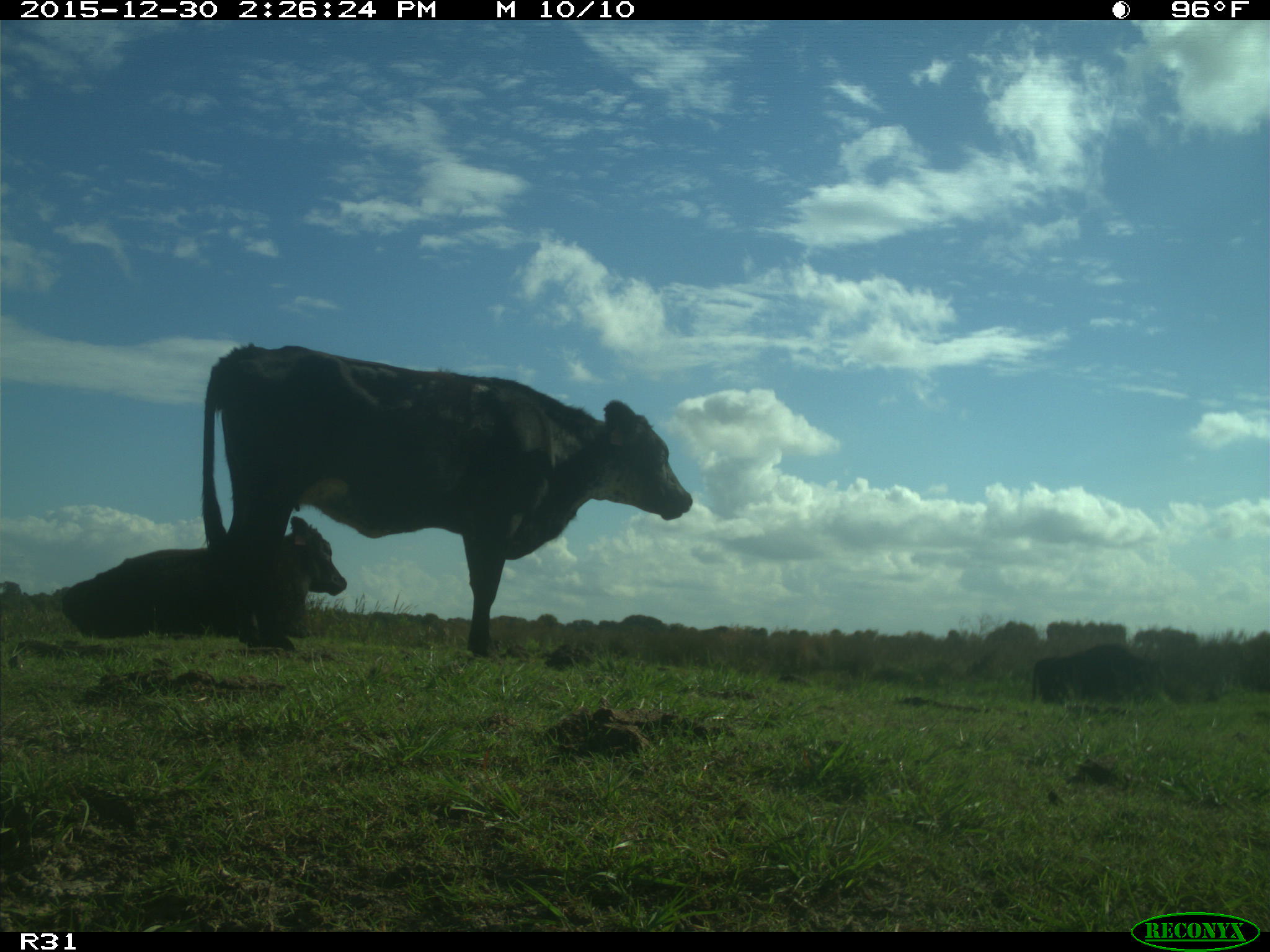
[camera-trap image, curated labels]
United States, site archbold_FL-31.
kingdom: Animalia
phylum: Chordata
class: Mammalia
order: Artiodactyla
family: Bovidae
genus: Bos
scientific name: Bos taurus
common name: domestic cow